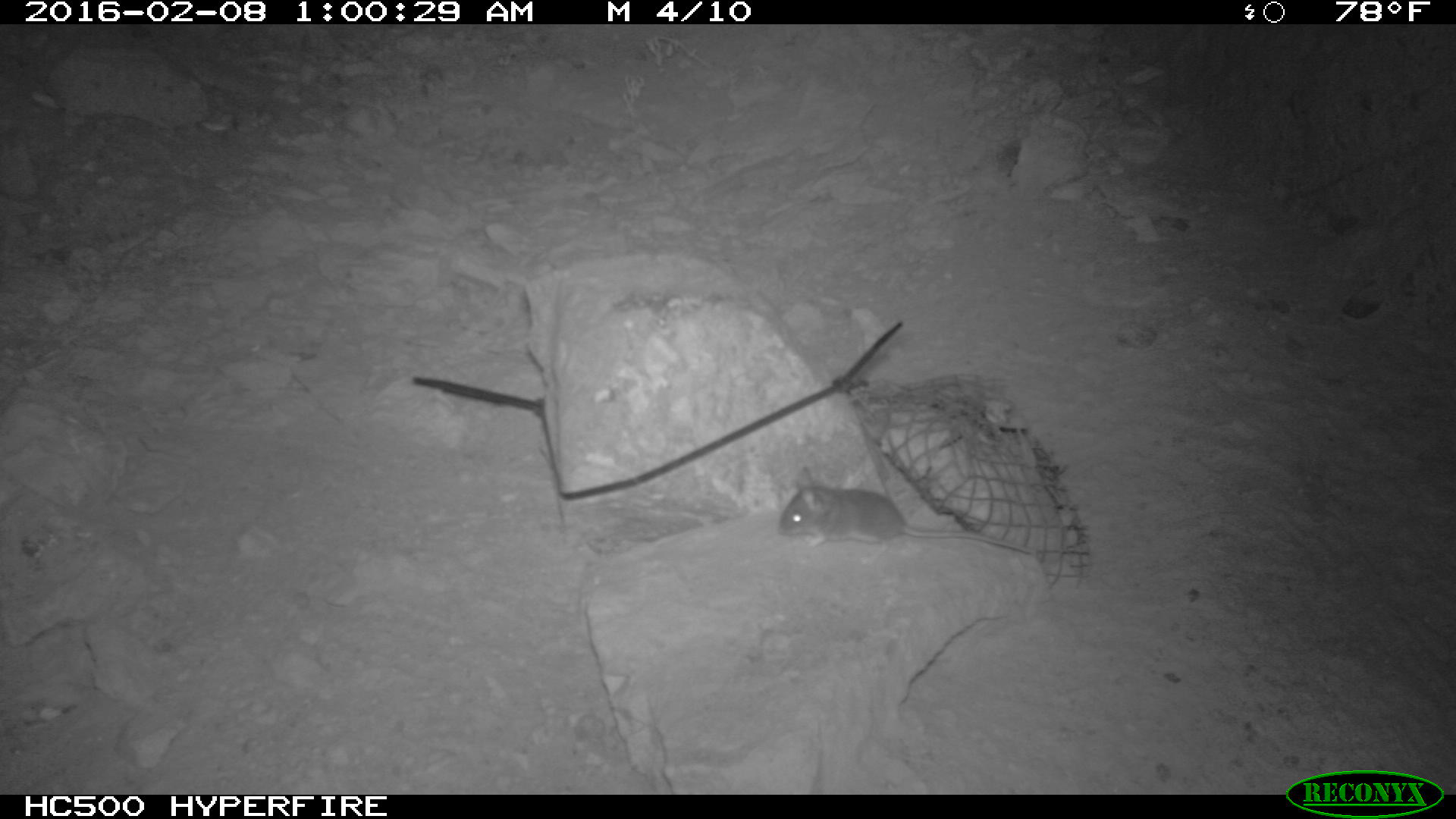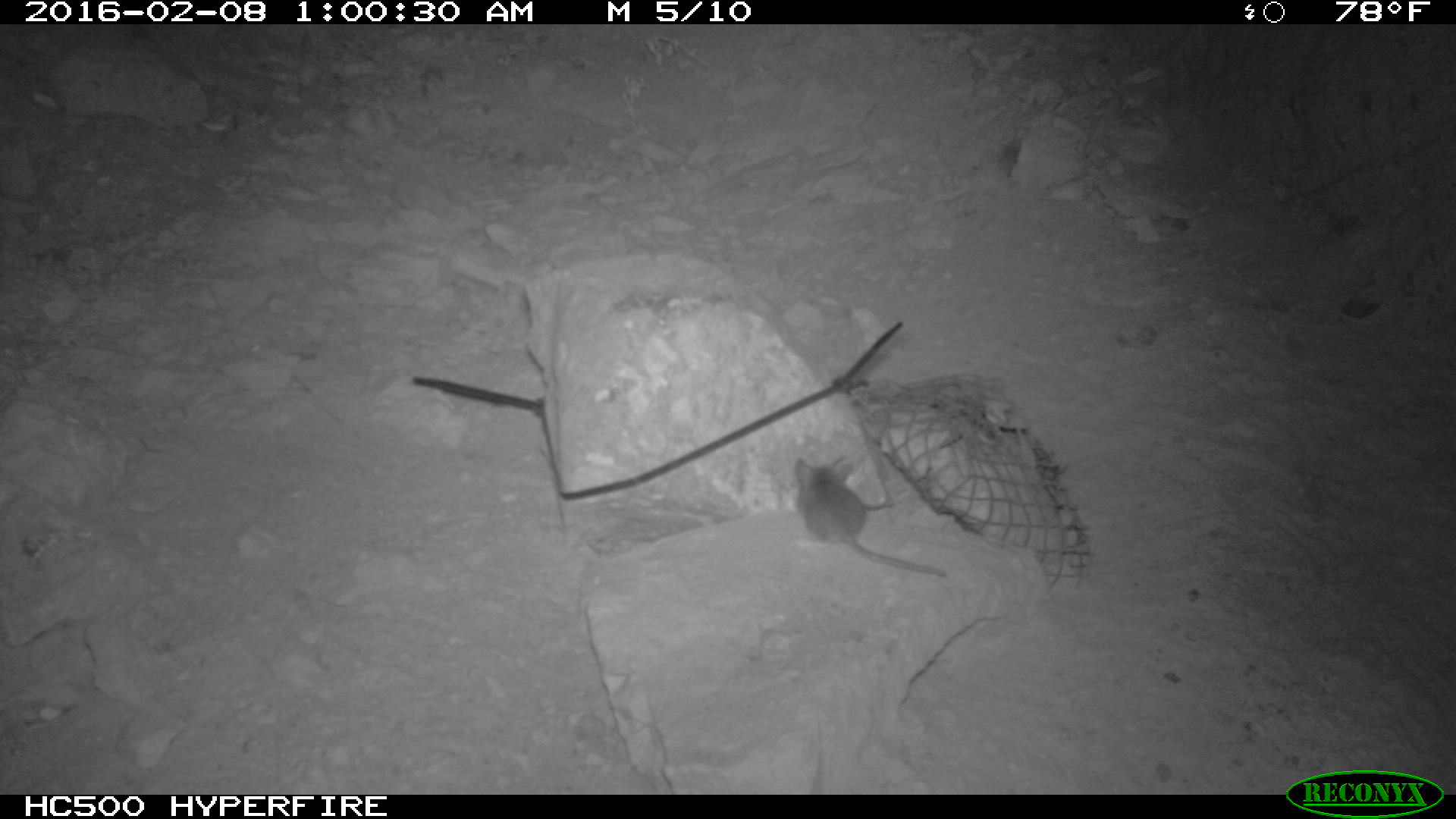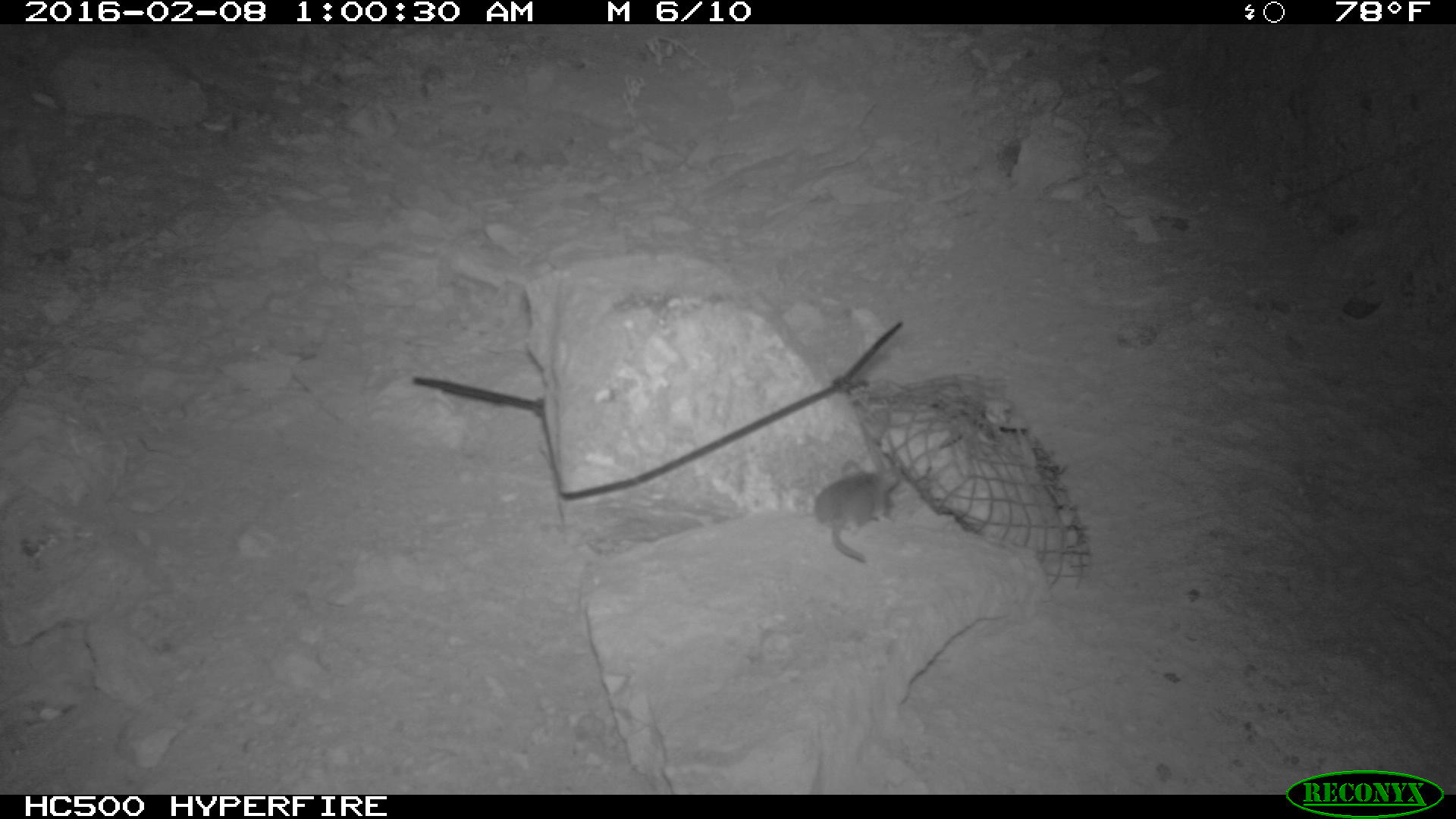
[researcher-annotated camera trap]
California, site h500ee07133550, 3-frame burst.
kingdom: Animalia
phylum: Chordata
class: Mammalia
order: Rodentia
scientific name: Rodentia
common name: rodent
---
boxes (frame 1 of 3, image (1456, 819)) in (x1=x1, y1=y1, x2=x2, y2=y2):
rodent: (x1=777, y1=465, x2=1034, y2=554)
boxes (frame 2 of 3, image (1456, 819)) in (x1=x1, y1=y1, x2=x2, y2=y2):
rodent: (x1=794, y1=454, x2=944, y2=576)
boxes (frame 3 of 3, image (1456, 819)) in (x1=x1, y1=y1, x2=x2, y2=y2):
rodent: (x1=810, y1=457, x2=900, y2=562)